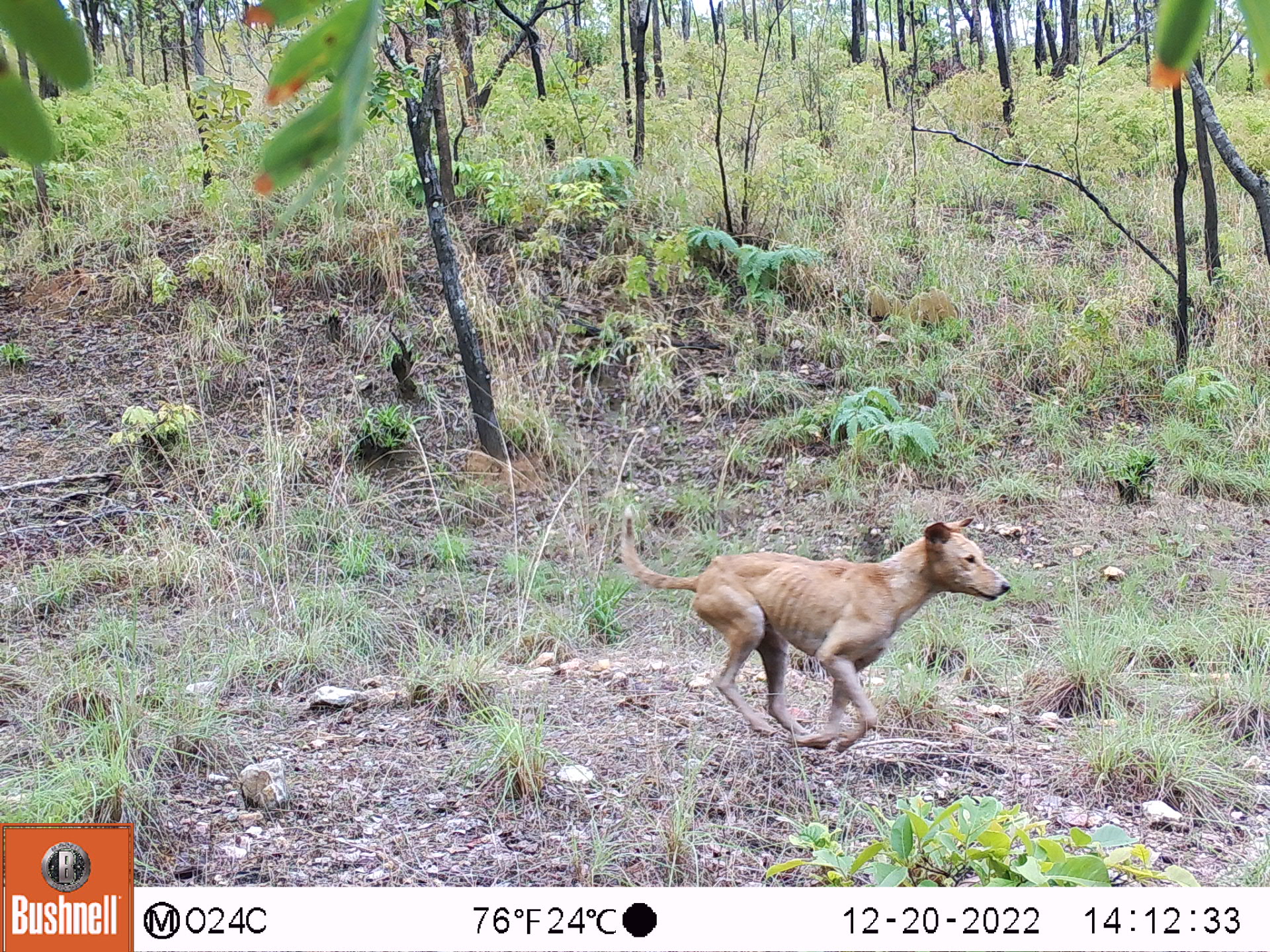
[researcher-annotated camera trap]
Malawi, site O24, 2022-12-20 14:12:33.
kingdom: Animalia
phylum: Chordata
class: Mammalia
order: Carnivora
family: Canidae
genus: Canis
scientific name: Canis familiaris familiaris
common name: domestic dog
Domestic dog (Canis familiaris familiaris), count 1.